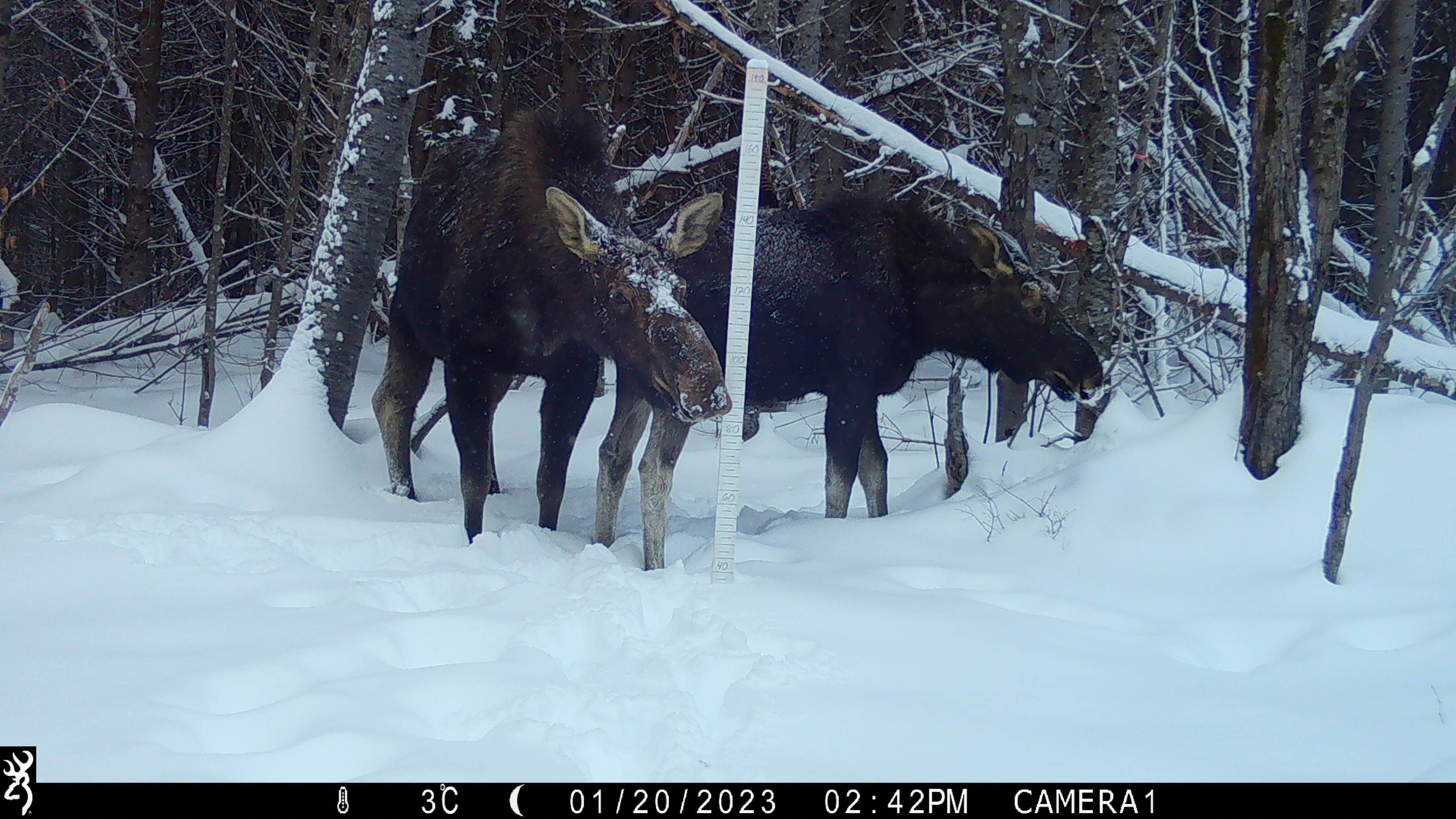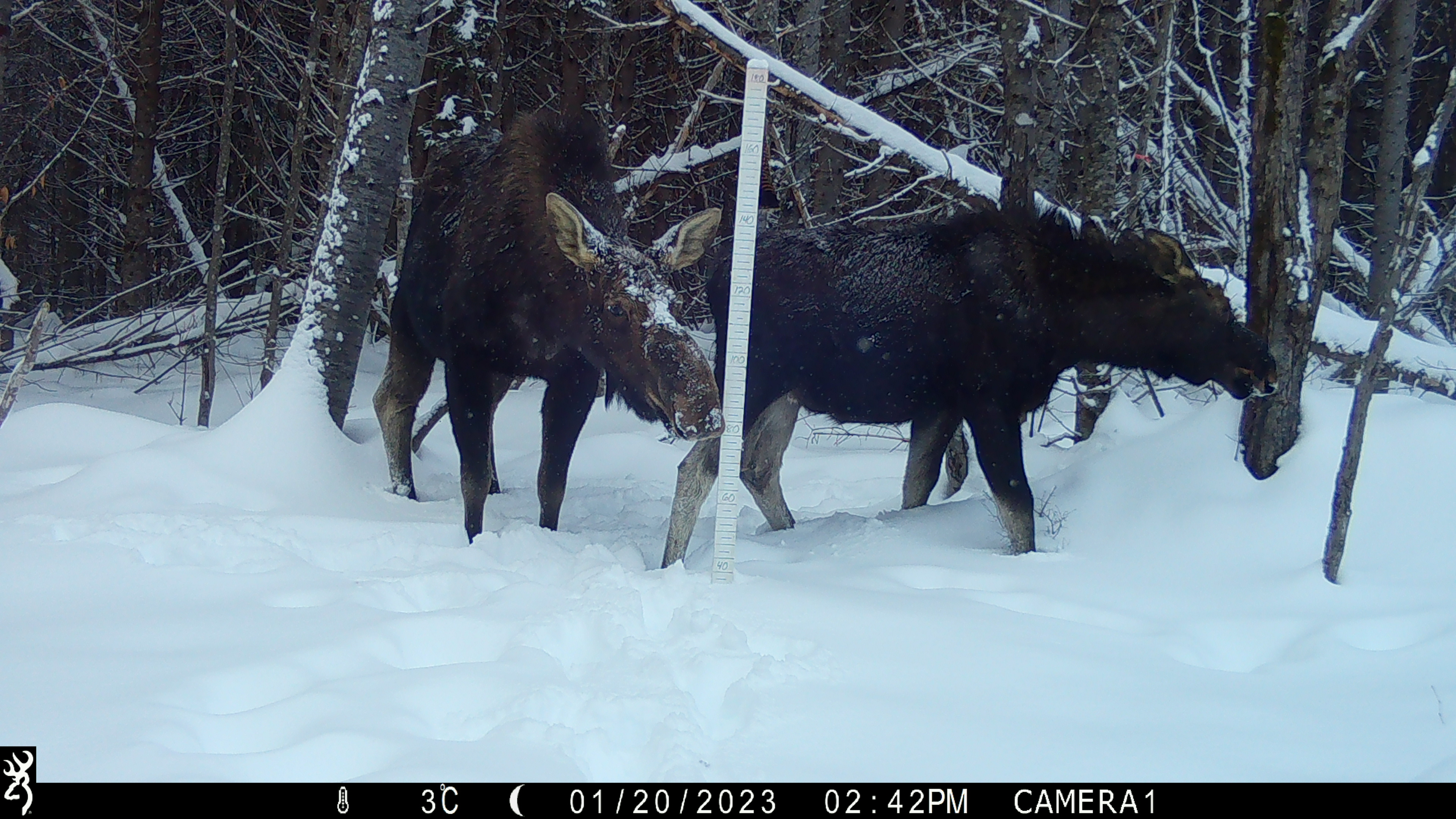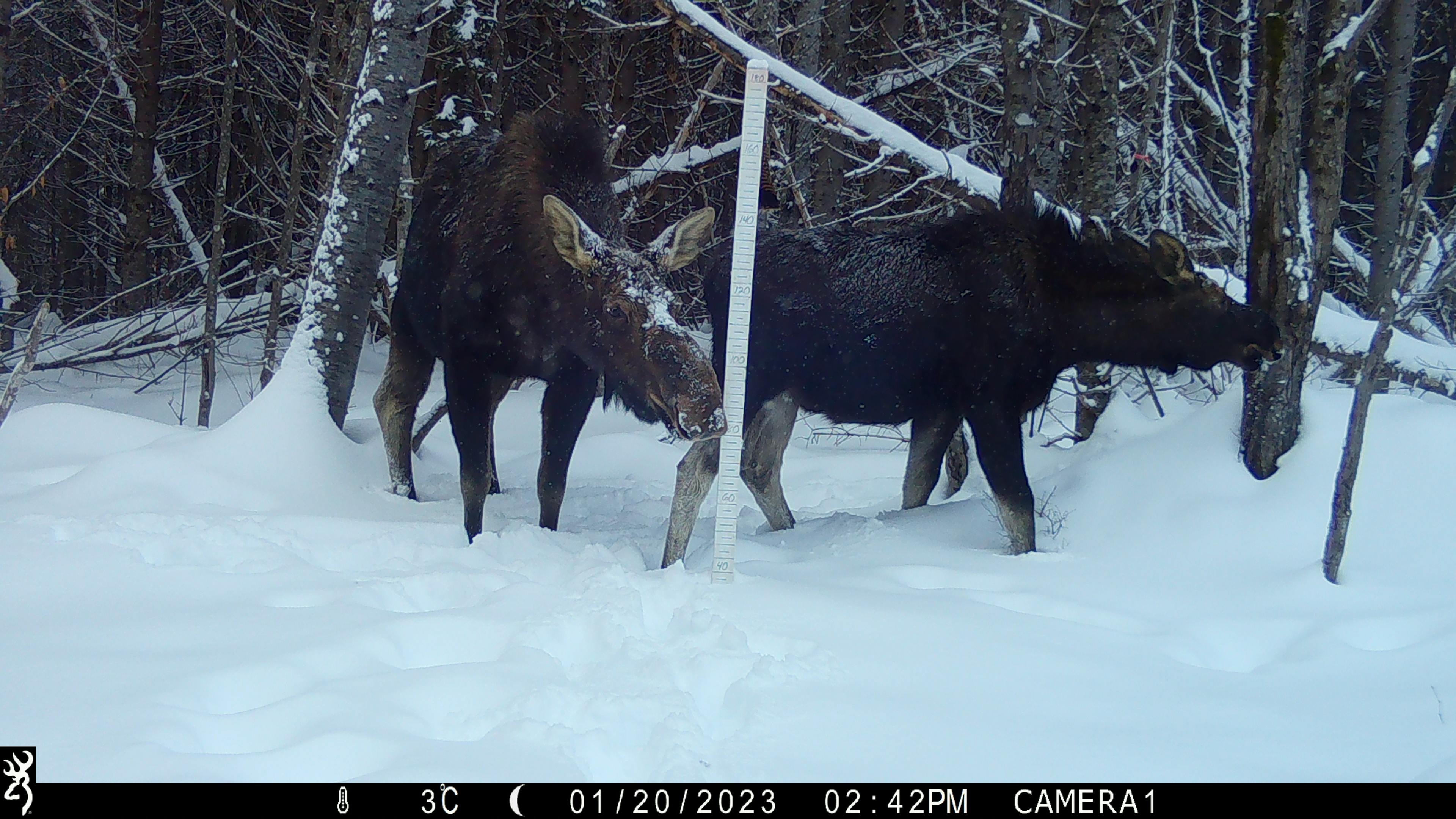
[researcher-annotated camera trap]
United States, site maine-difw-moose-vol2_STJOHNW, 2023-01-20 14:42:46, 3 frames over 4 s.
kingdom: Animalia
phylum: Chordata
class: Mammalia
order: Artiodactyla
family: Cervidae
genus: Alces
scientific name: Alces alces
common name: moose